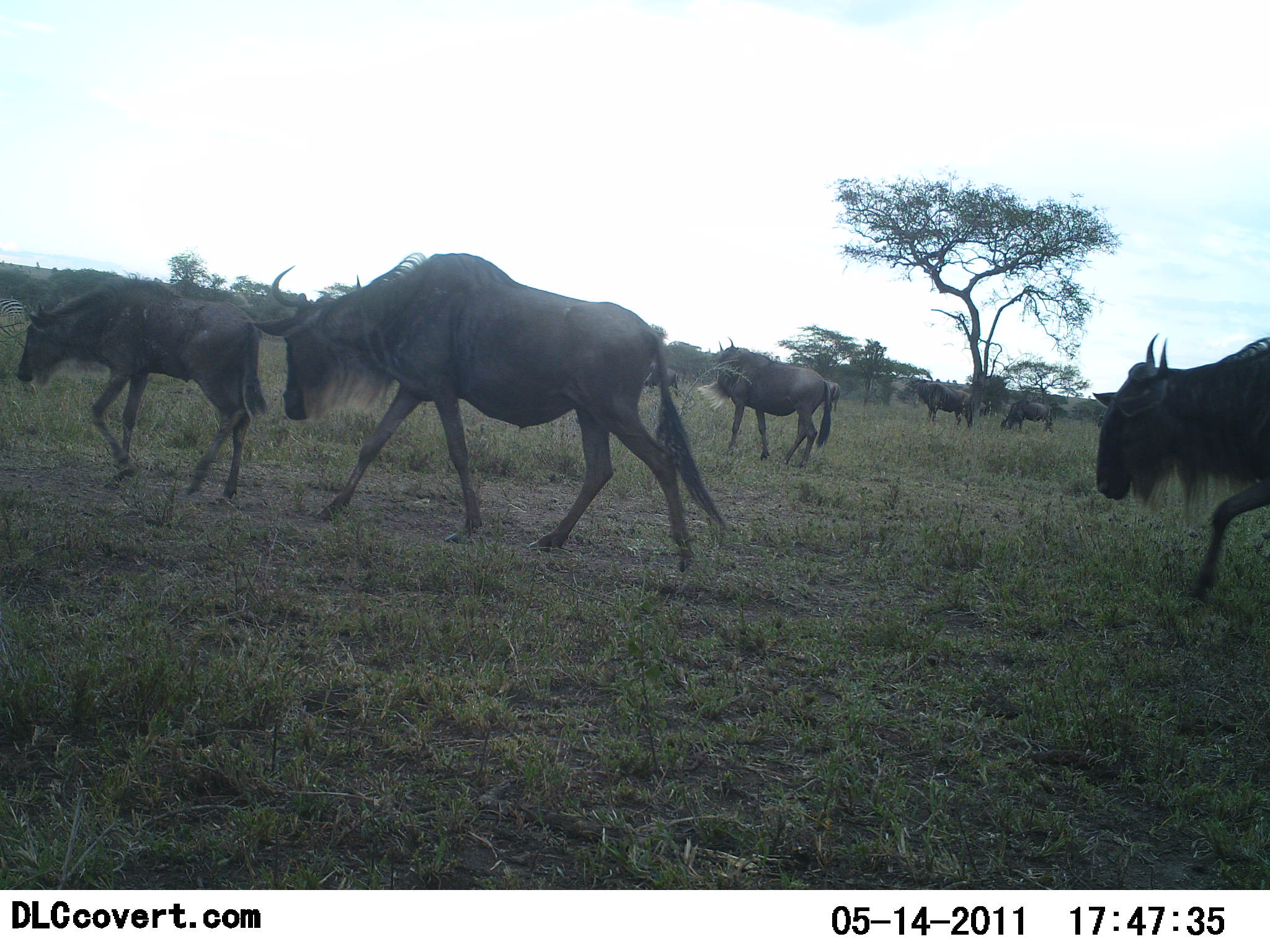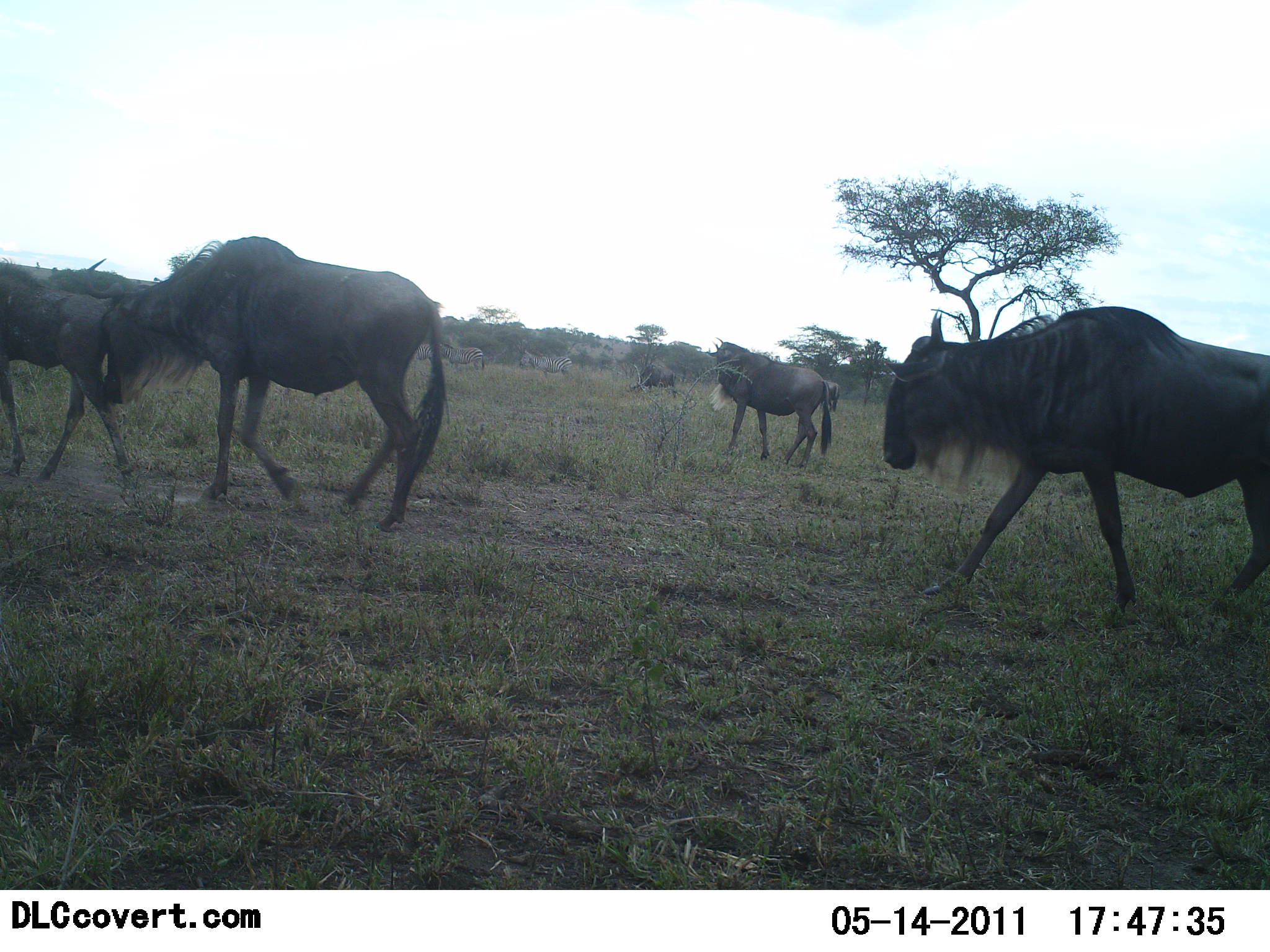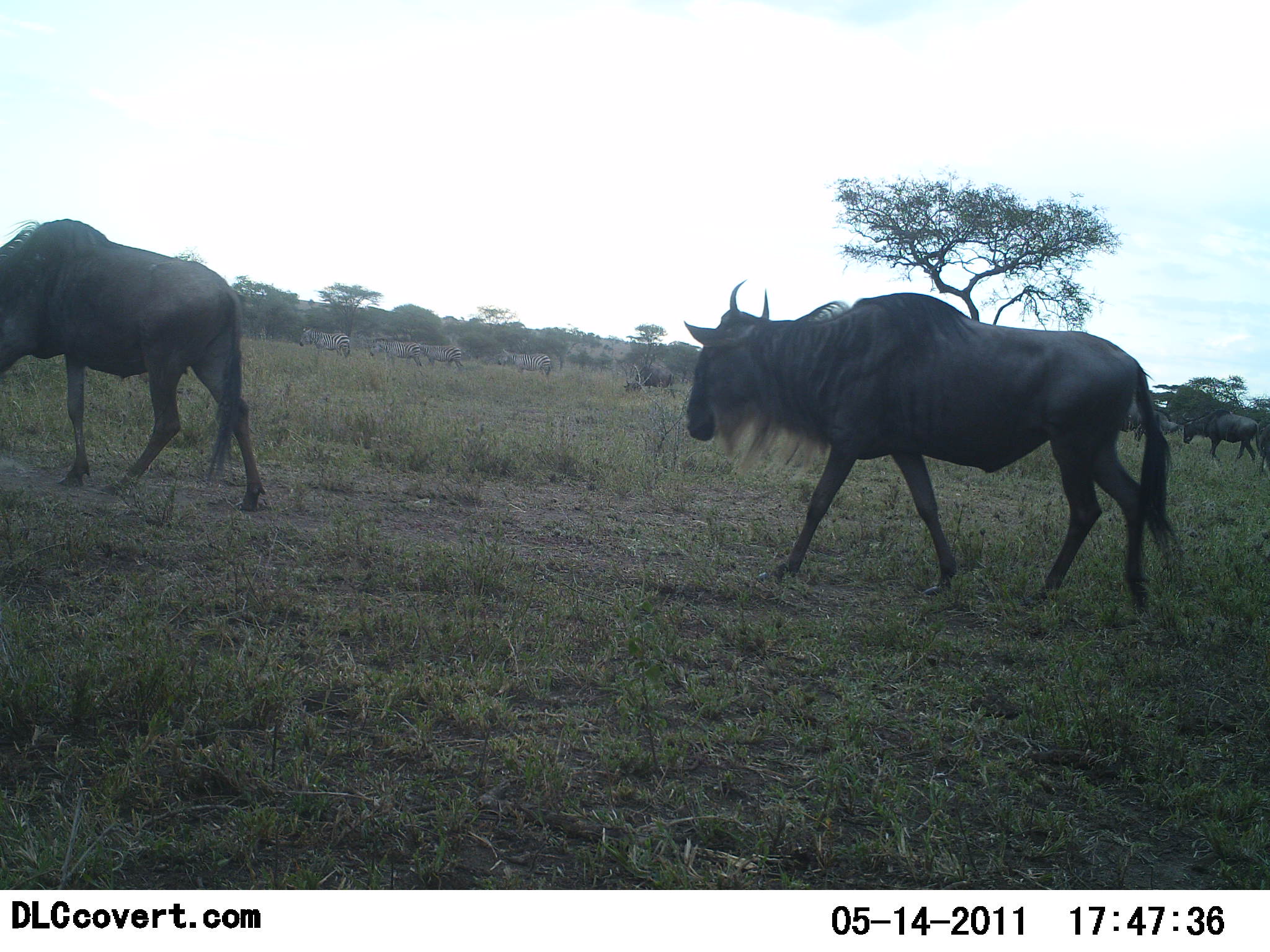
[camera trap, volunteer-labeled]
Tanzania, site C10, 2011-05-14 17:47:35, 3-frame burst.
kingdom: Animalia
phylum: Chordata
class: Mammalia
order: Artiodactyla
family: Bovidae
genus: Connochaetes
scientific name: Connochaetes taurinus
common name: blue wildebeest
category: wildebeest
Wildebeest (blue wildebeest) (Connochaetes taurinus), count 8. Behavior (volunteer vote fractions): standing 0%, resting 0%, moving 100%, interacting 0%. Young present (vote fraction): 0%. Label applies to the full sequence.